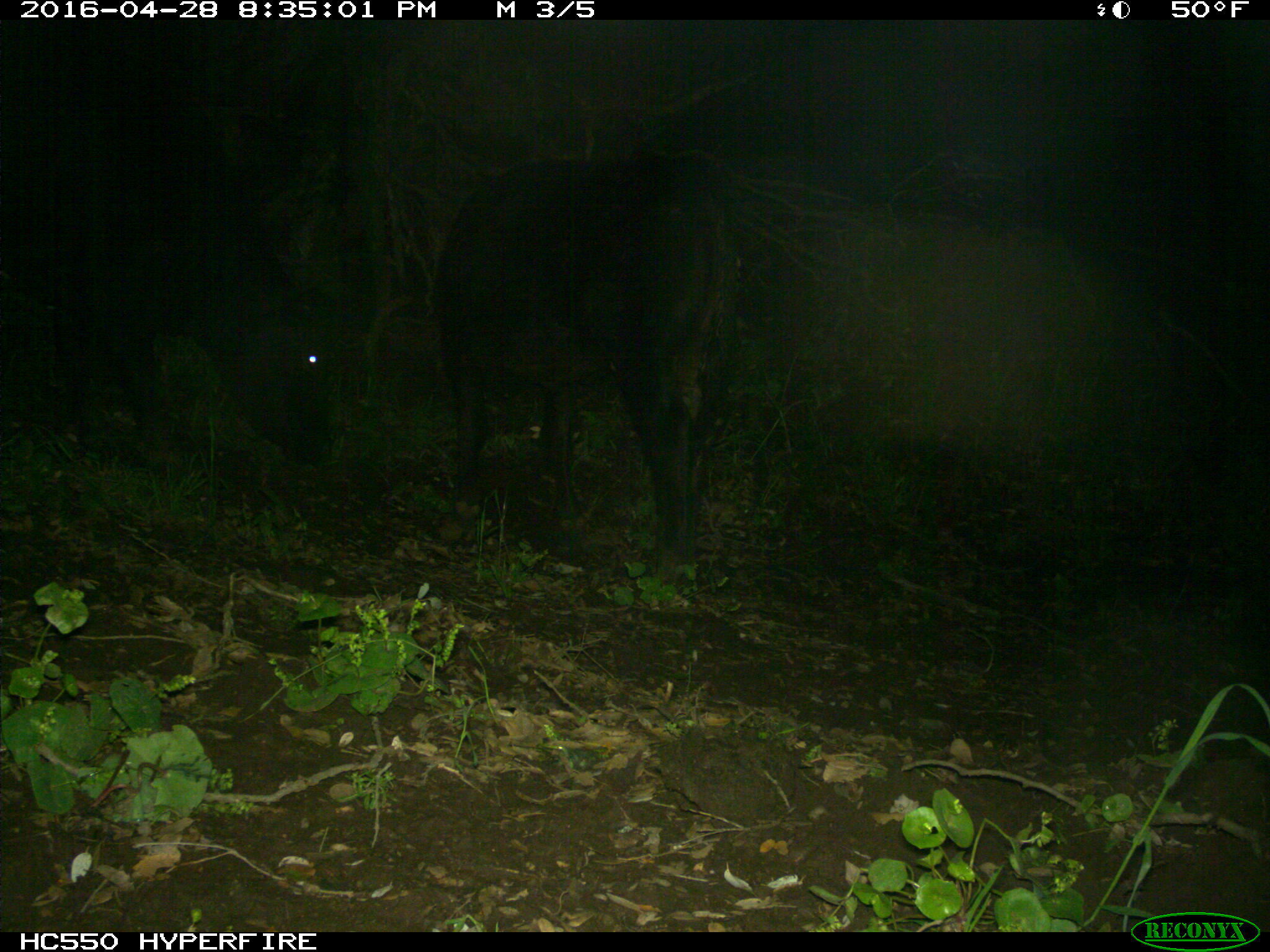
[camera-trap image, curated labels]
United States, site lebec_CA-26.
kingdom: Animalia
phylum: Chordata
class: Mammalia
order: Artiodactyla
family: Bovidae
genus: Bos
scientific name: Bos taurus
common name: domestic cow